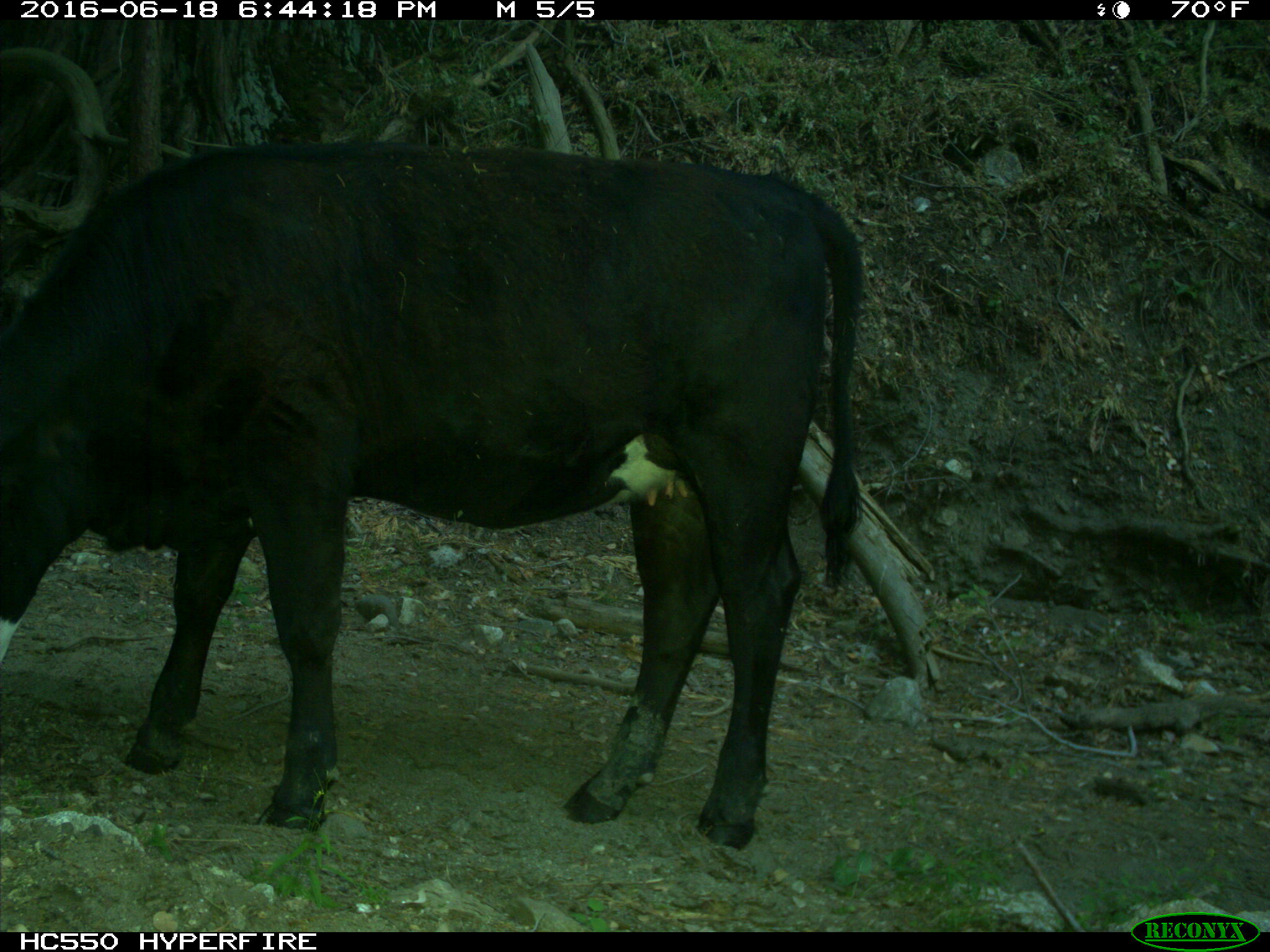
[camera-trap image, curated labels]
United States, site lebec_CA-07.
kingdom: Animalia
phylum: Chordata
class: Mammalia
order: Artiodactyla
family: Bovidae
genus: Bos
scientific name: Bos taurus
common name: domestic cow